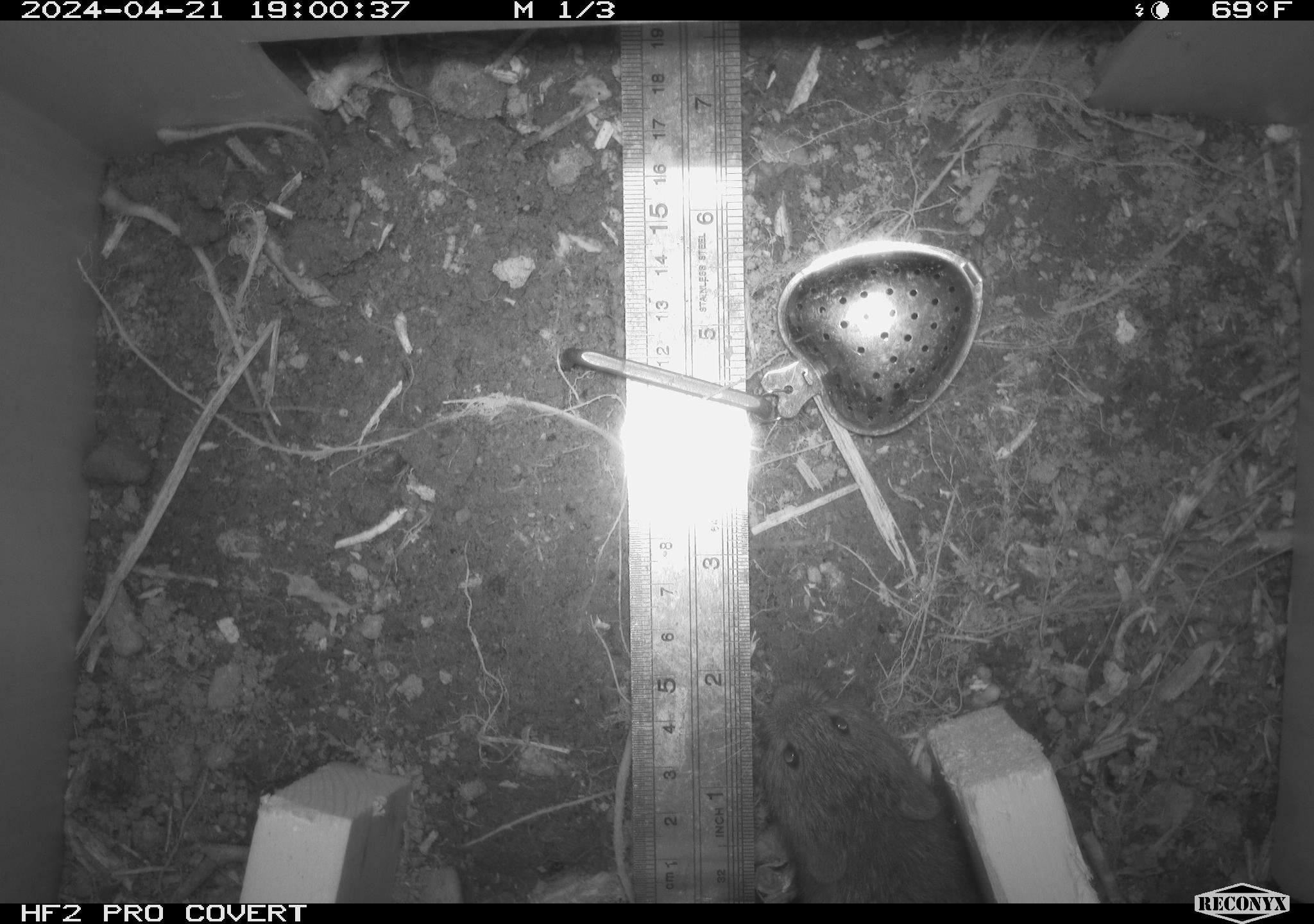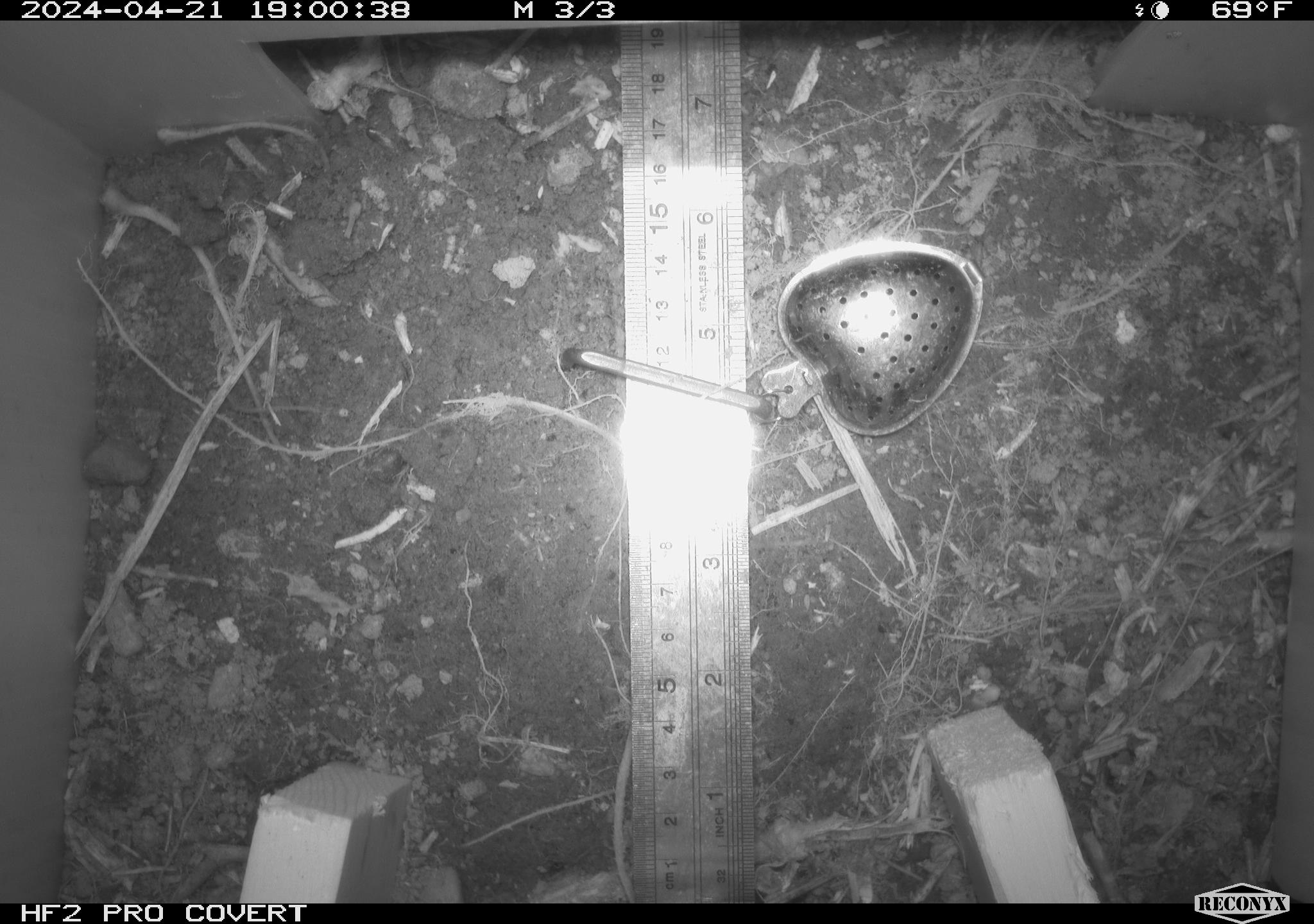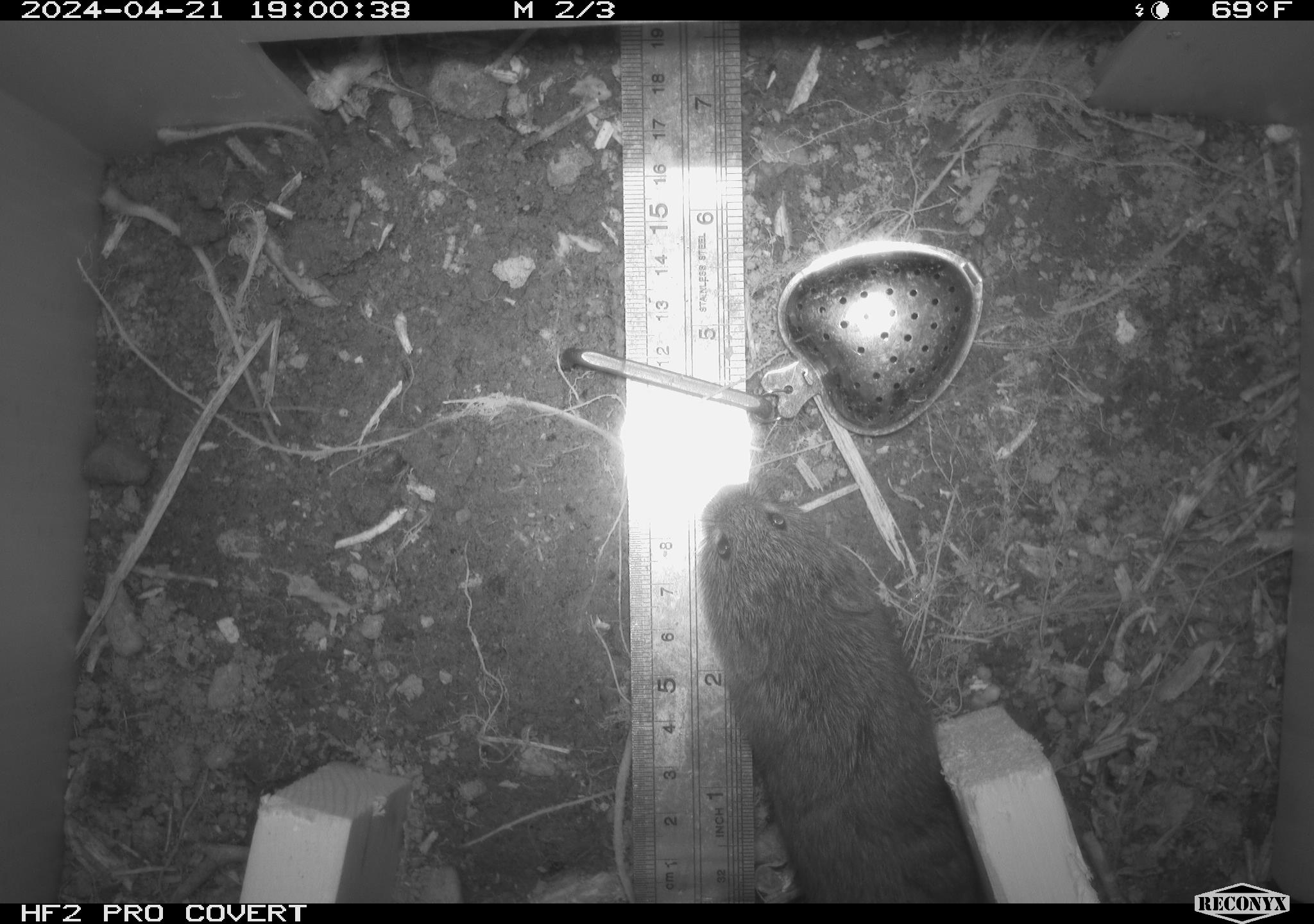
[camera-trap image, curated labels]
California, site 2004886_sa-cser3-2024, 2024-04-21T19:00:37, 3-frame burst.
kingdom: Animalia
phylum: Chordata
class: Mammalia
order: Rodentia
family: Cricetidae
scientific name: Cricetidae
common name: hamsters, voles, lemmings, and allies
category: cricetidae family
Cricetidae family (hamsters, voles, lemmings, and allies) (Cricetidae).